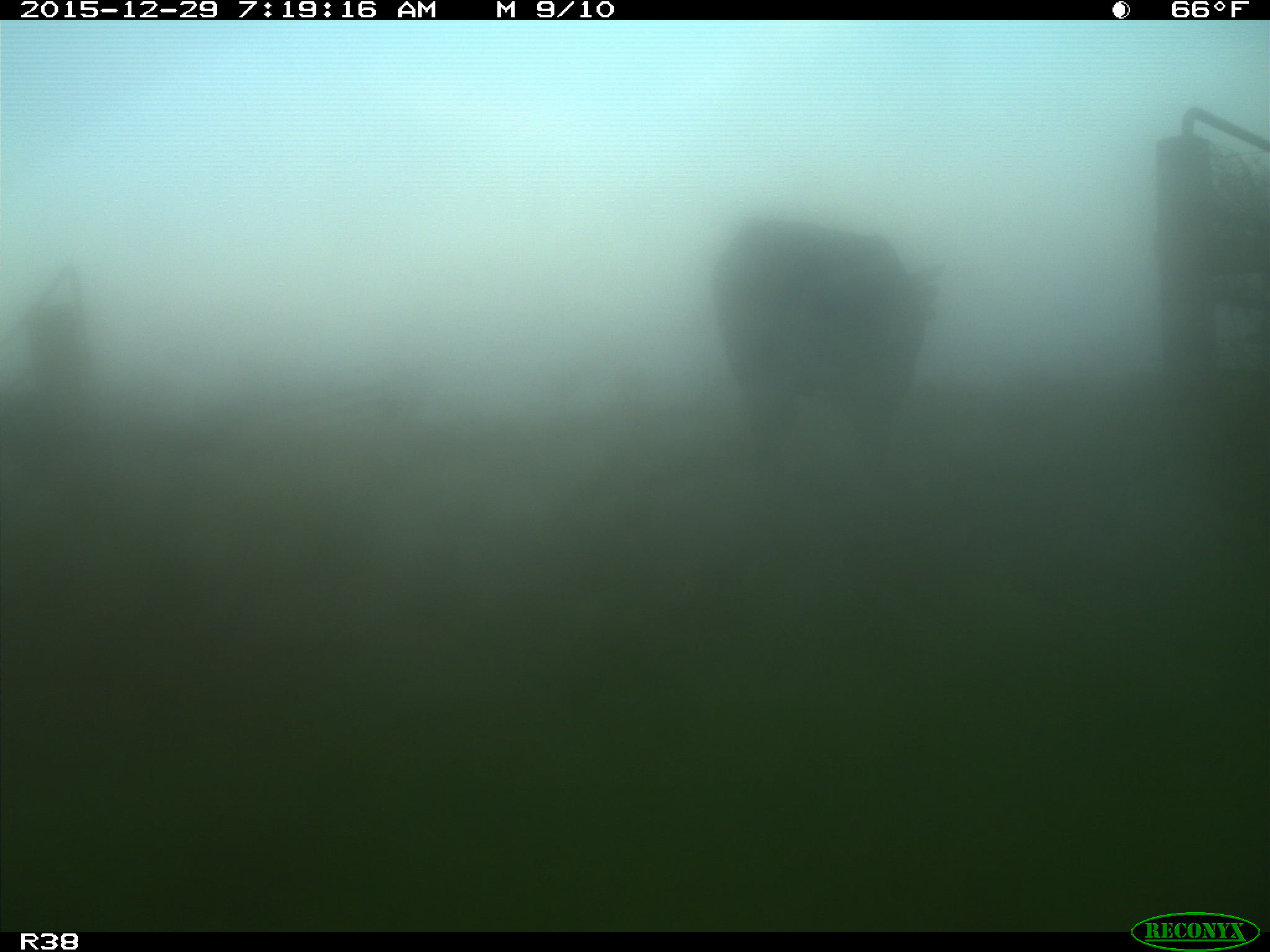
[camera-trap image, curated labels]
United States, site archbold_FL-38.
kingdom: Animalia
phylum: Chordata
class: Mammalia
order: Artiodactyla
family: Bovidae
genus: Bos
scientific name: Bos taurus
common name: domestic cow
Bos taurus (domestic cow).